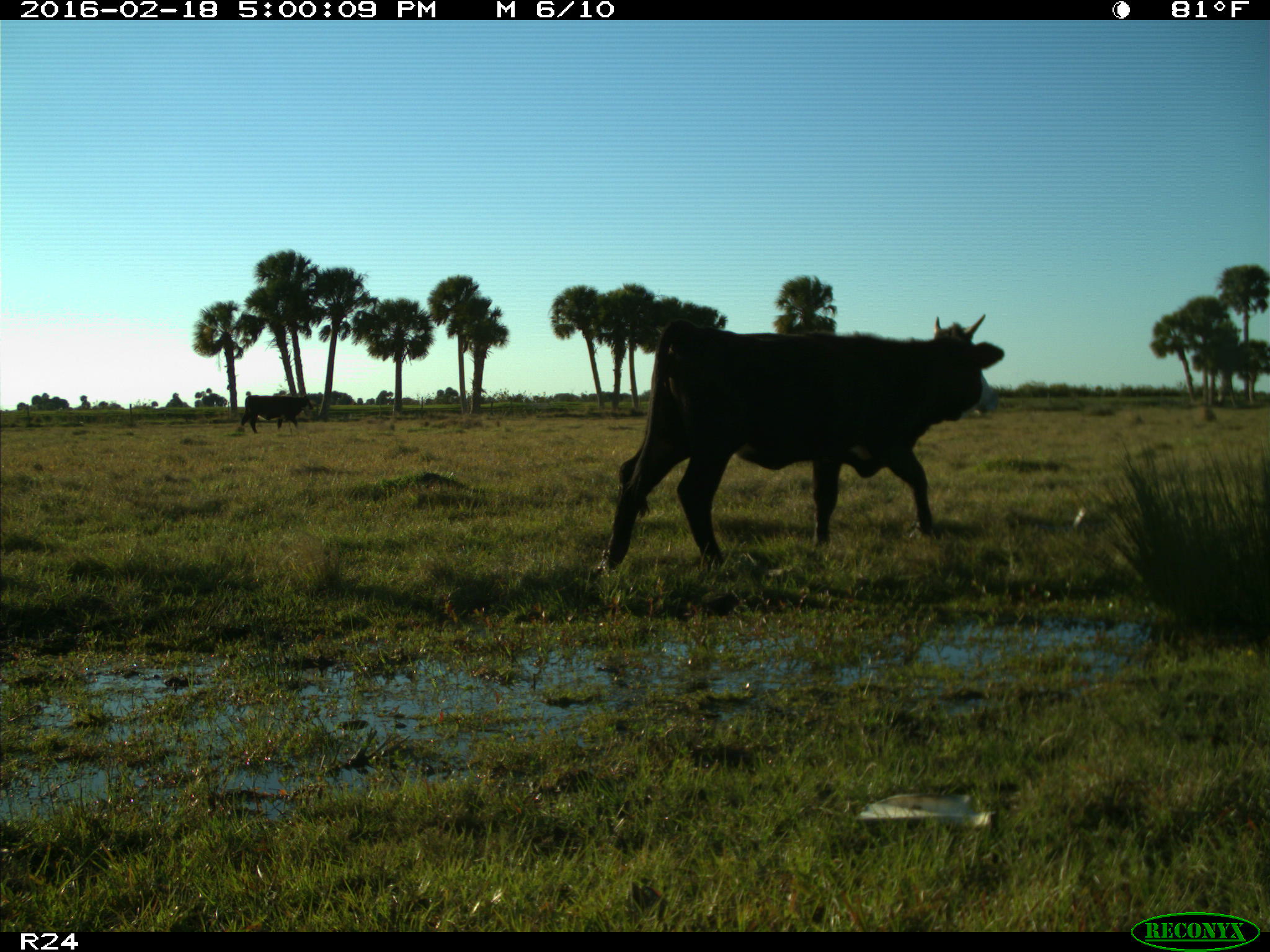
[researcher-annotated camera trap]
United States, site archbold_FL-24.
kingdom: Animalia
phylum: Chordata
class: Mammalia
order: Artiodactyla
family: Bovidae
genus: Bos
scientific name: Bos taurus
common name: domestic cow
Bos taurus (domestic cow).